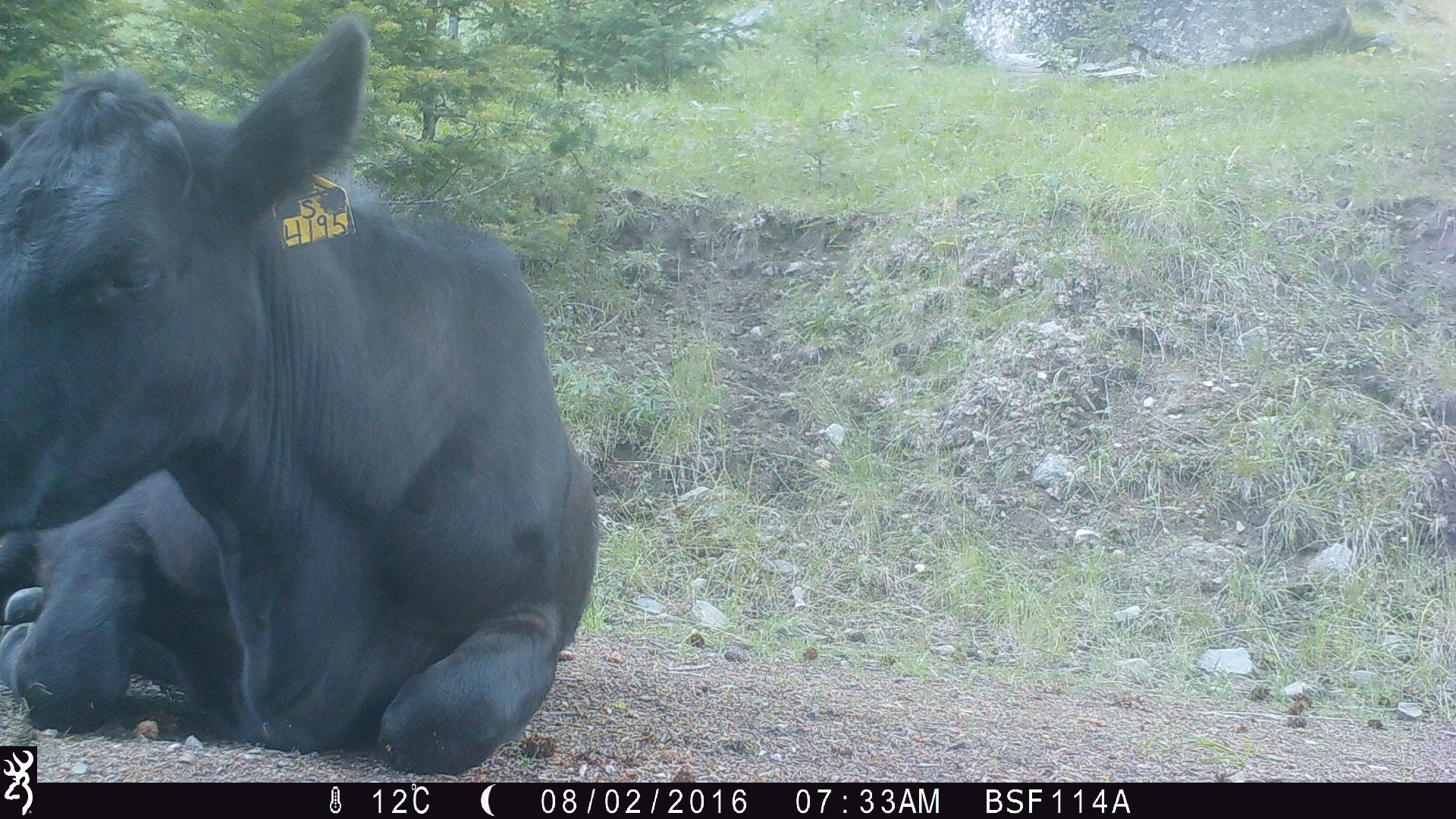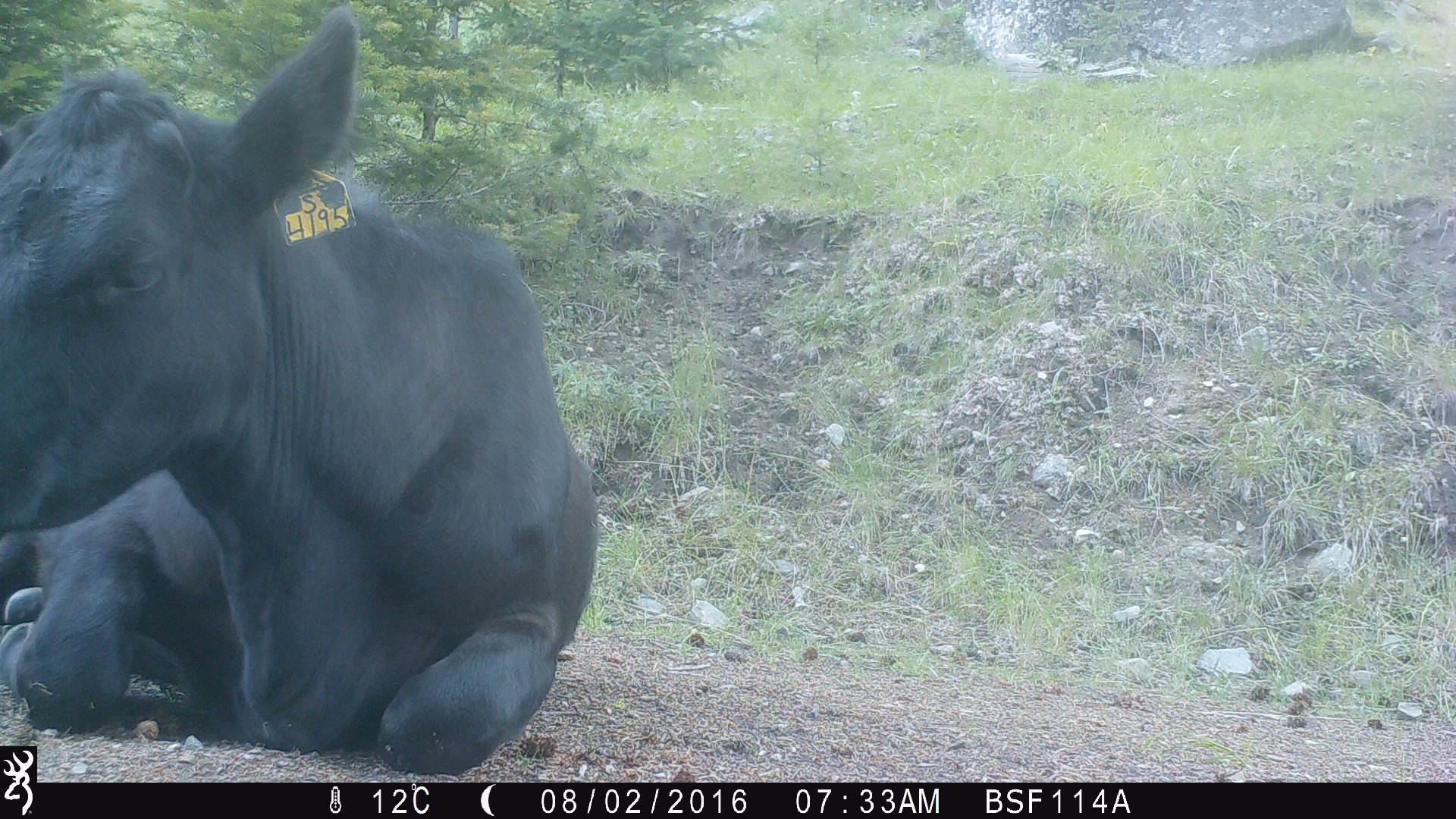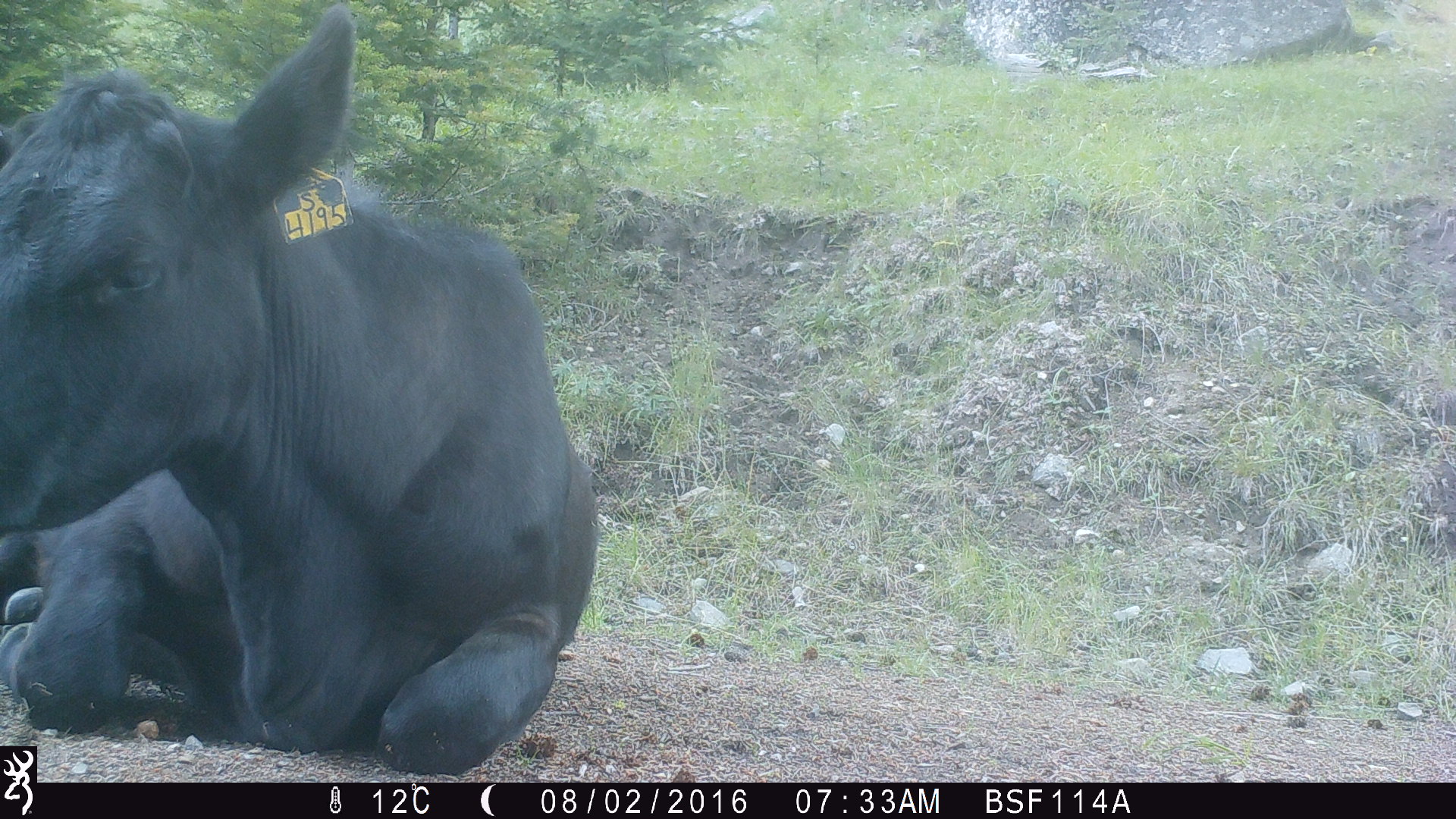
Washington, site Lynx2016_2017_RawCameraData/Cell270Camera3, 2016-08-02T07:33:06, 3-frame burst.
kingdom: Animalia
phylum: Chordata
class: Mammalia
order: Artiodactyla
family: Bovidae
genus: Bos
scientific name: Bos taurus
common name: domestic cattle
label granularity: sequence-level